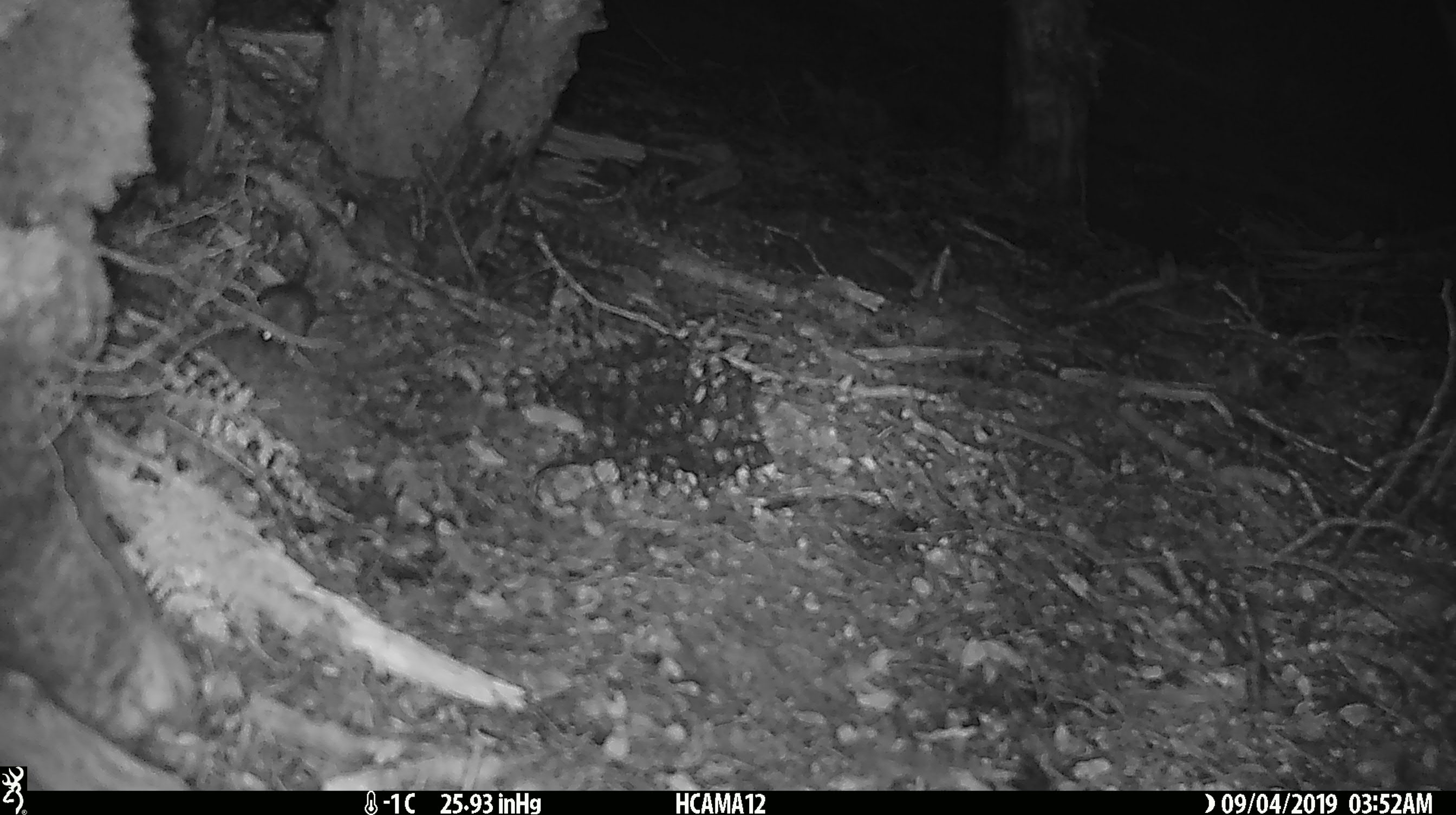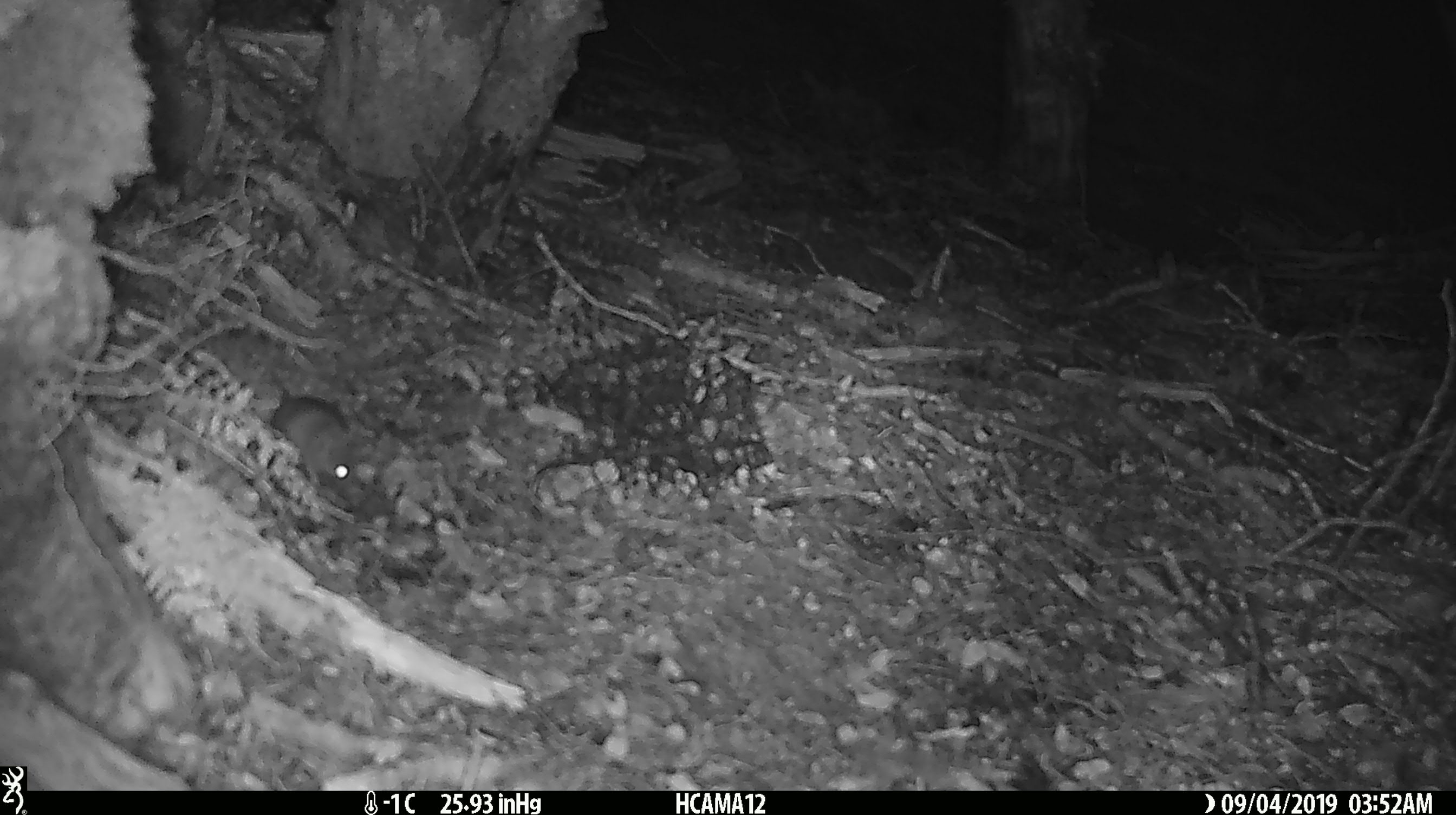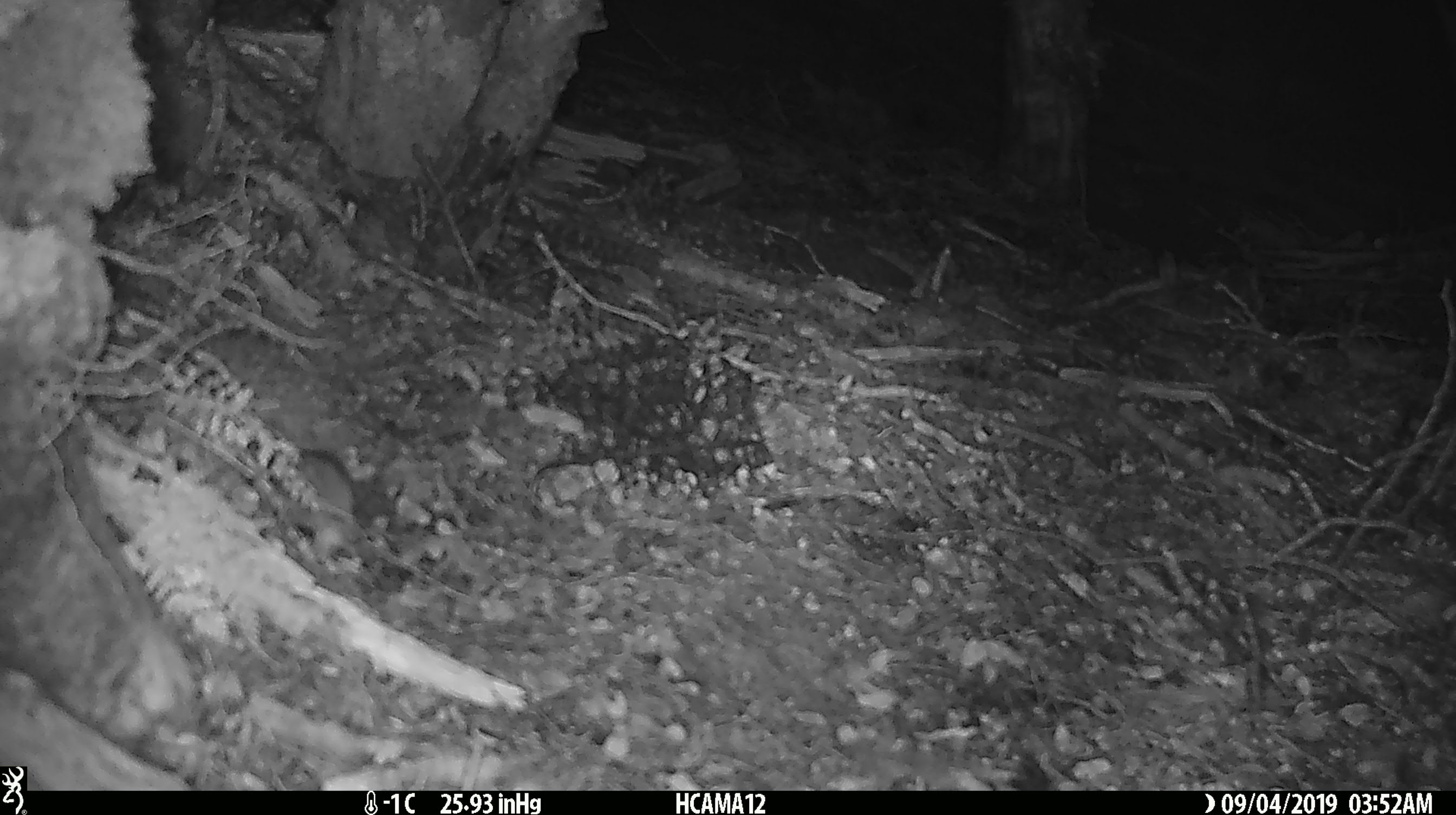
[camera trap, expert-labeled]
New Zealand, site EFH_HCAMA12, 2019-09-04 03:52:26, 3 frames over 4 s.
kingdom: Animalia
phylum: Chordata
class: Mammalia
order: Rodentia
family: Muridae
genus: Mus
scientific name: Mus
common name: mouse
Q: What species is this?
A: Mouse (Mus).